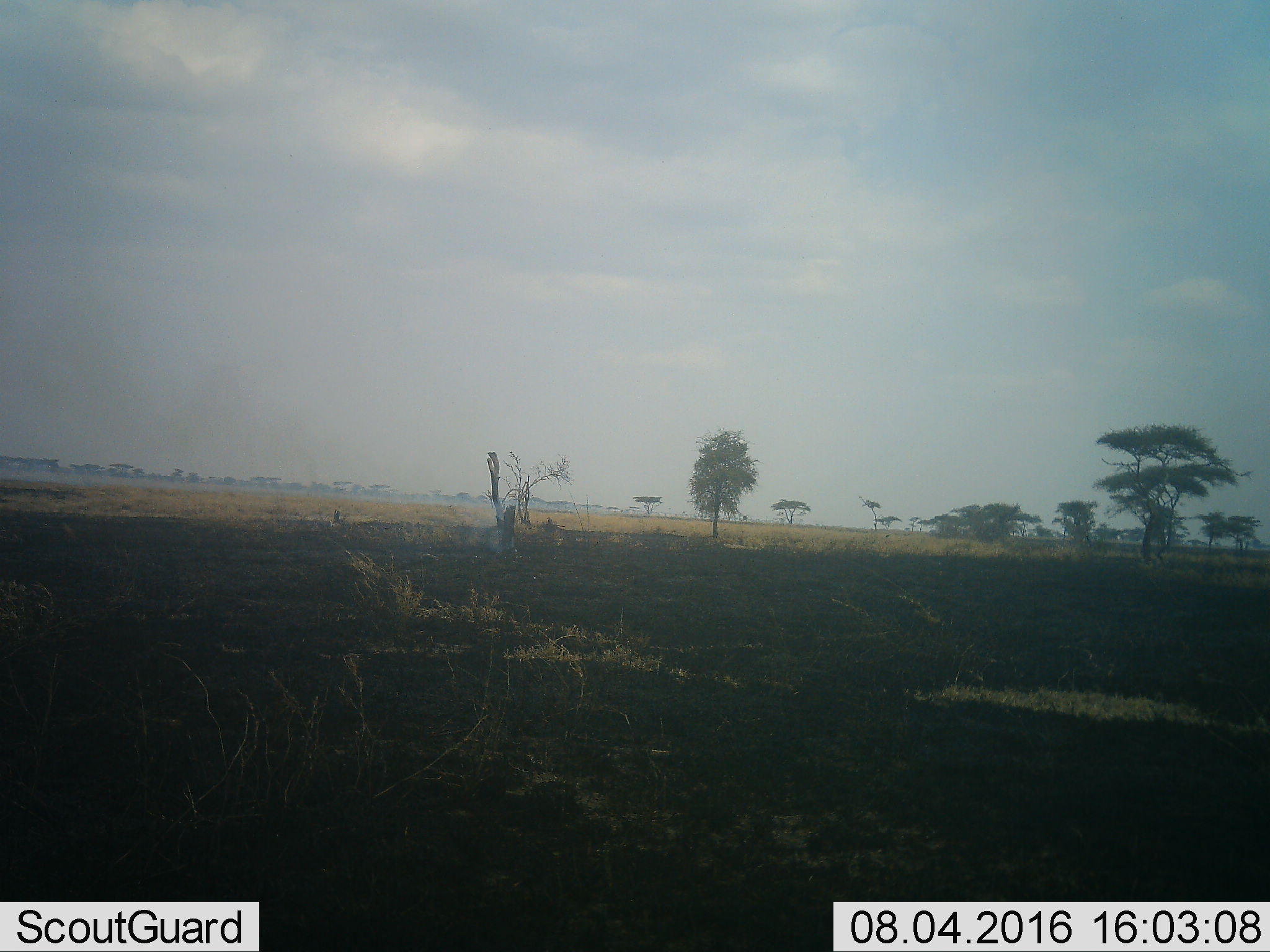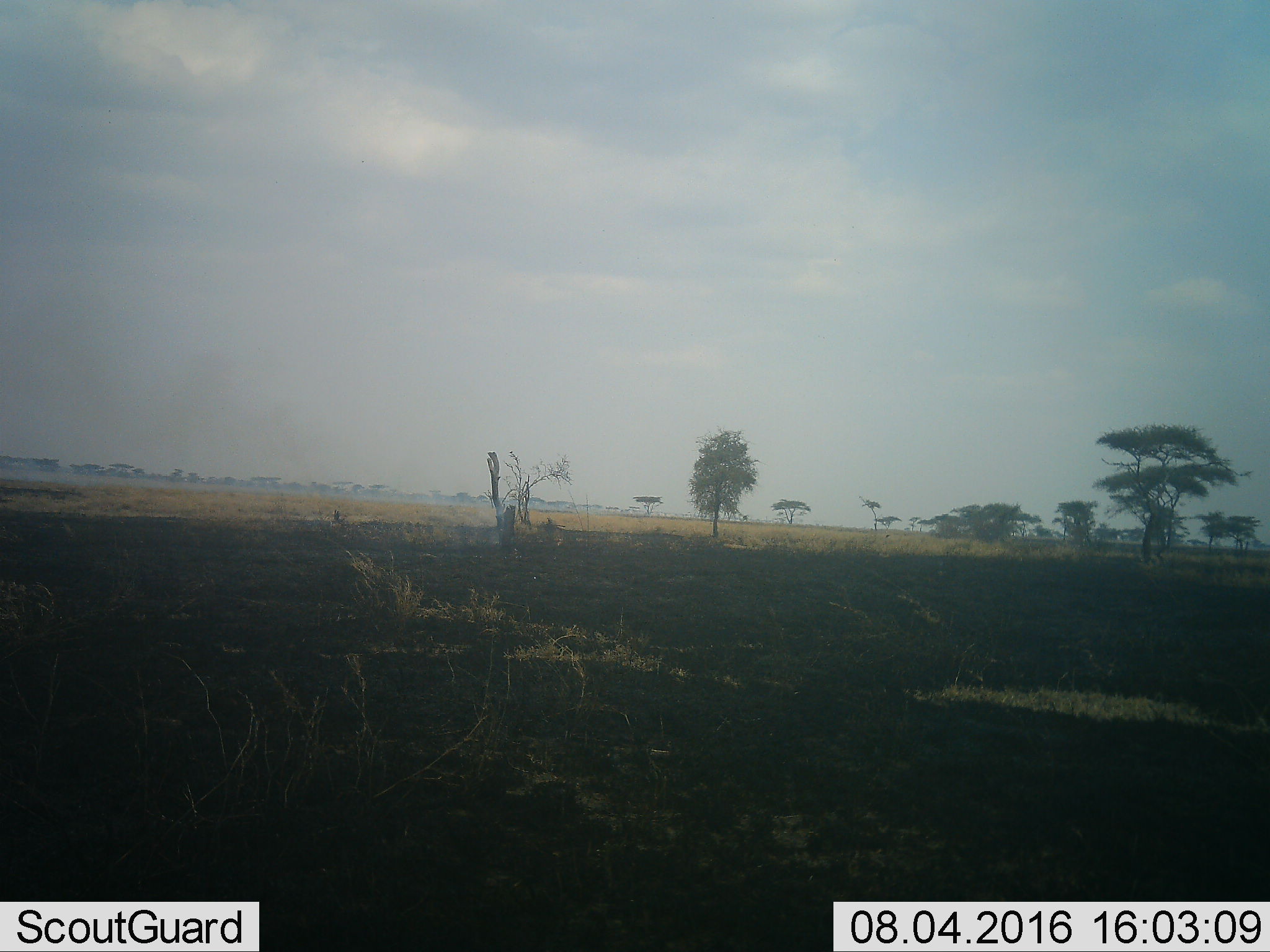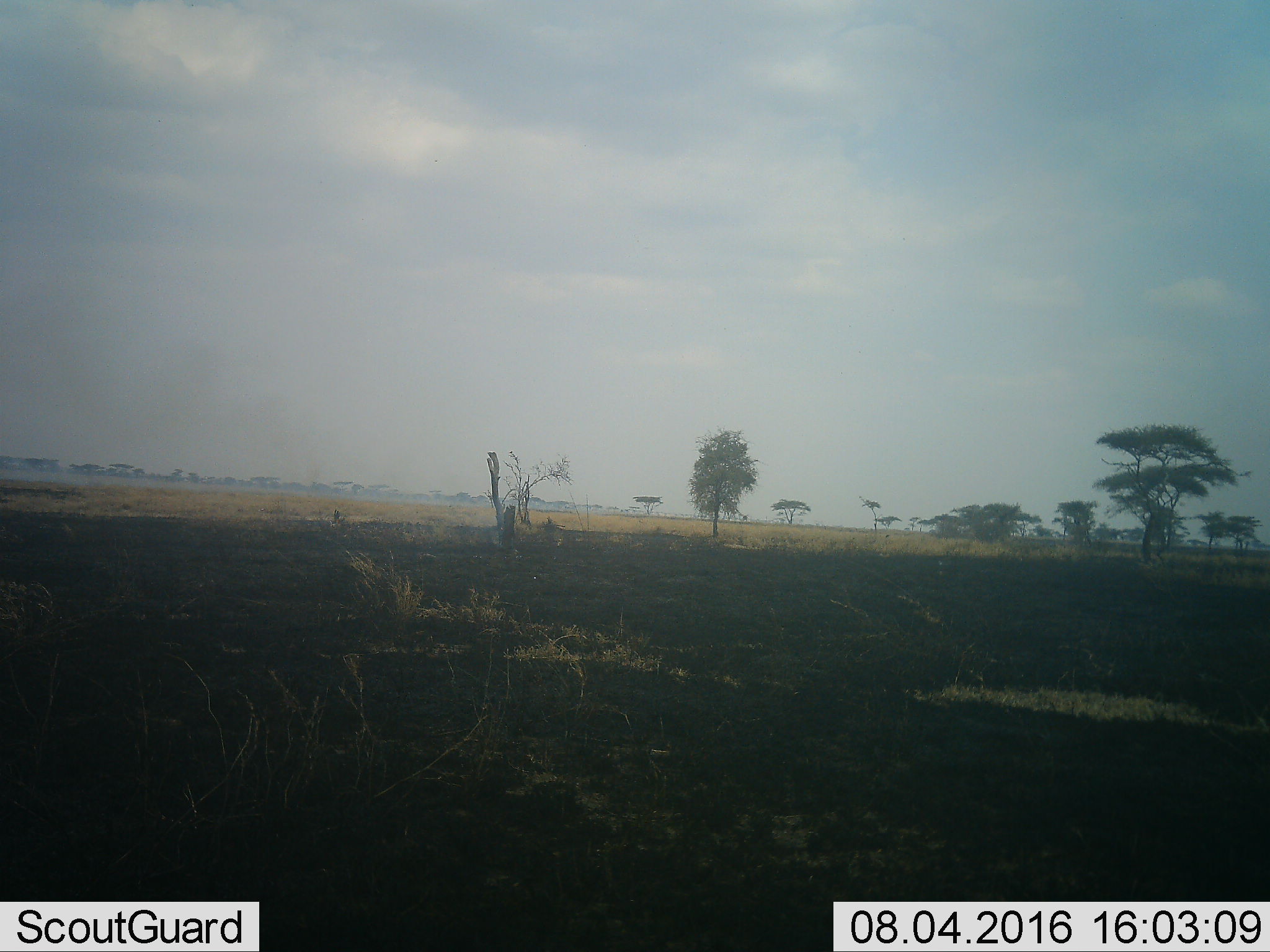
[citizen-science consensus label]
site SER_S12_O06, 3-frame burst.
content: unidentified animal